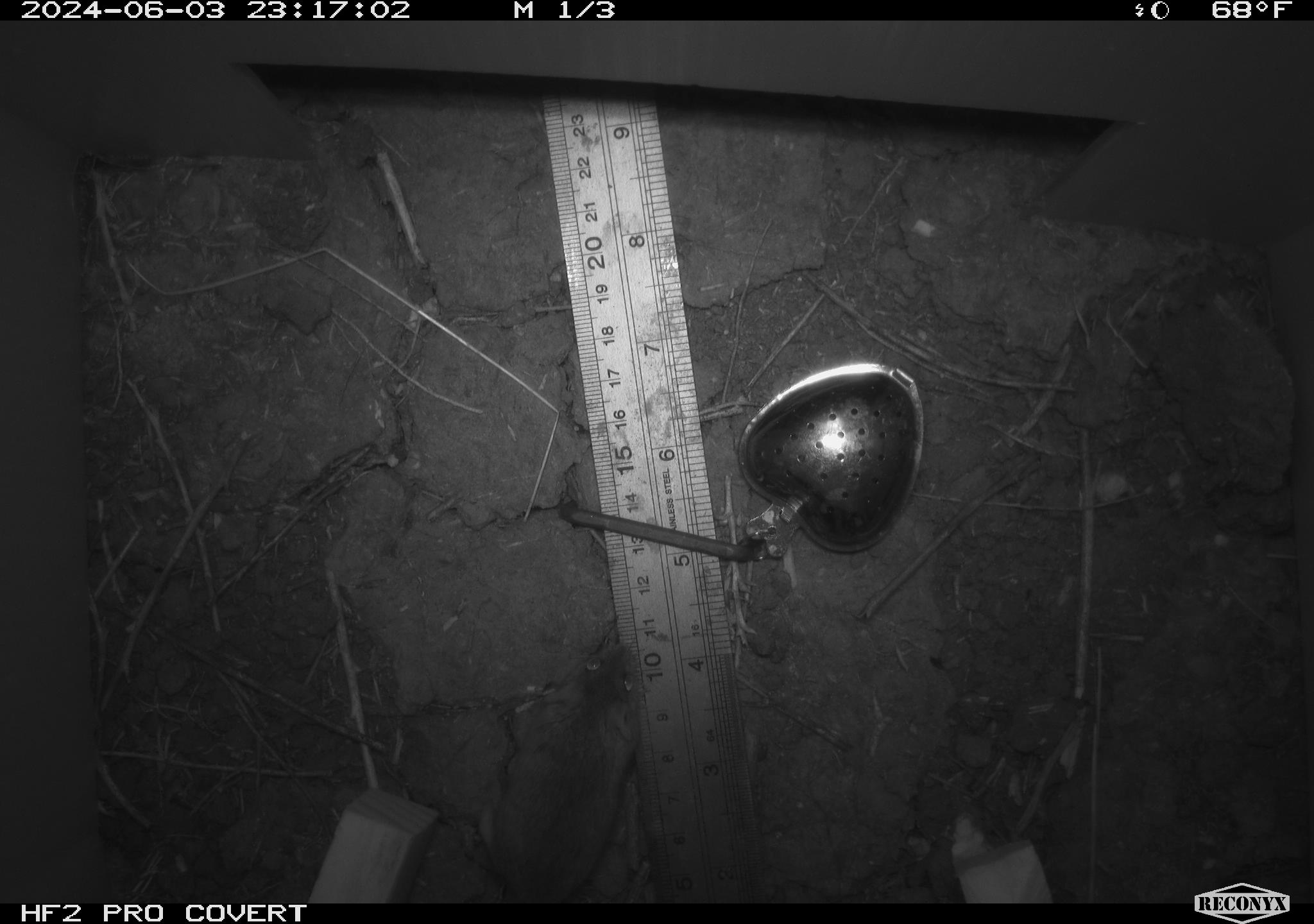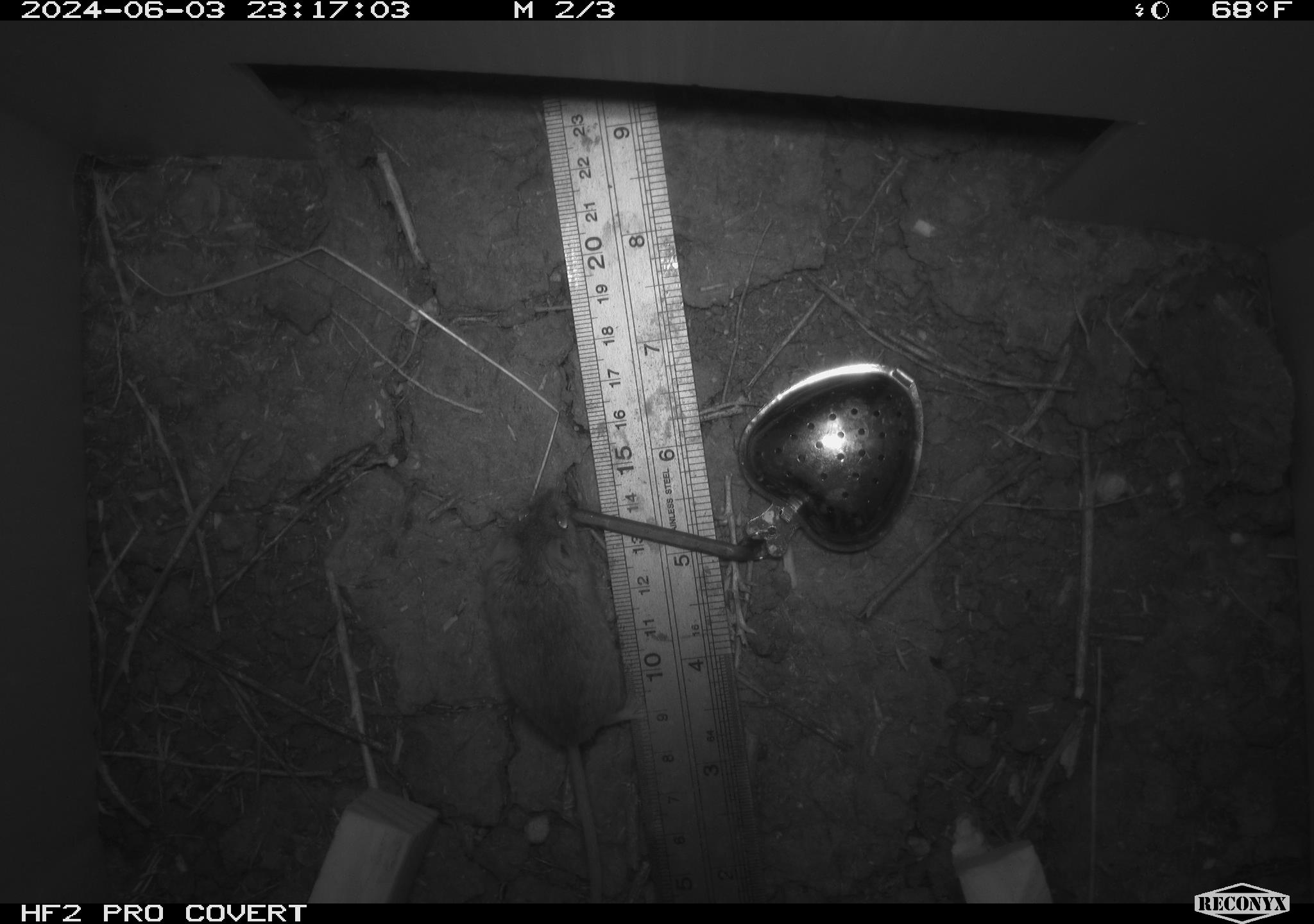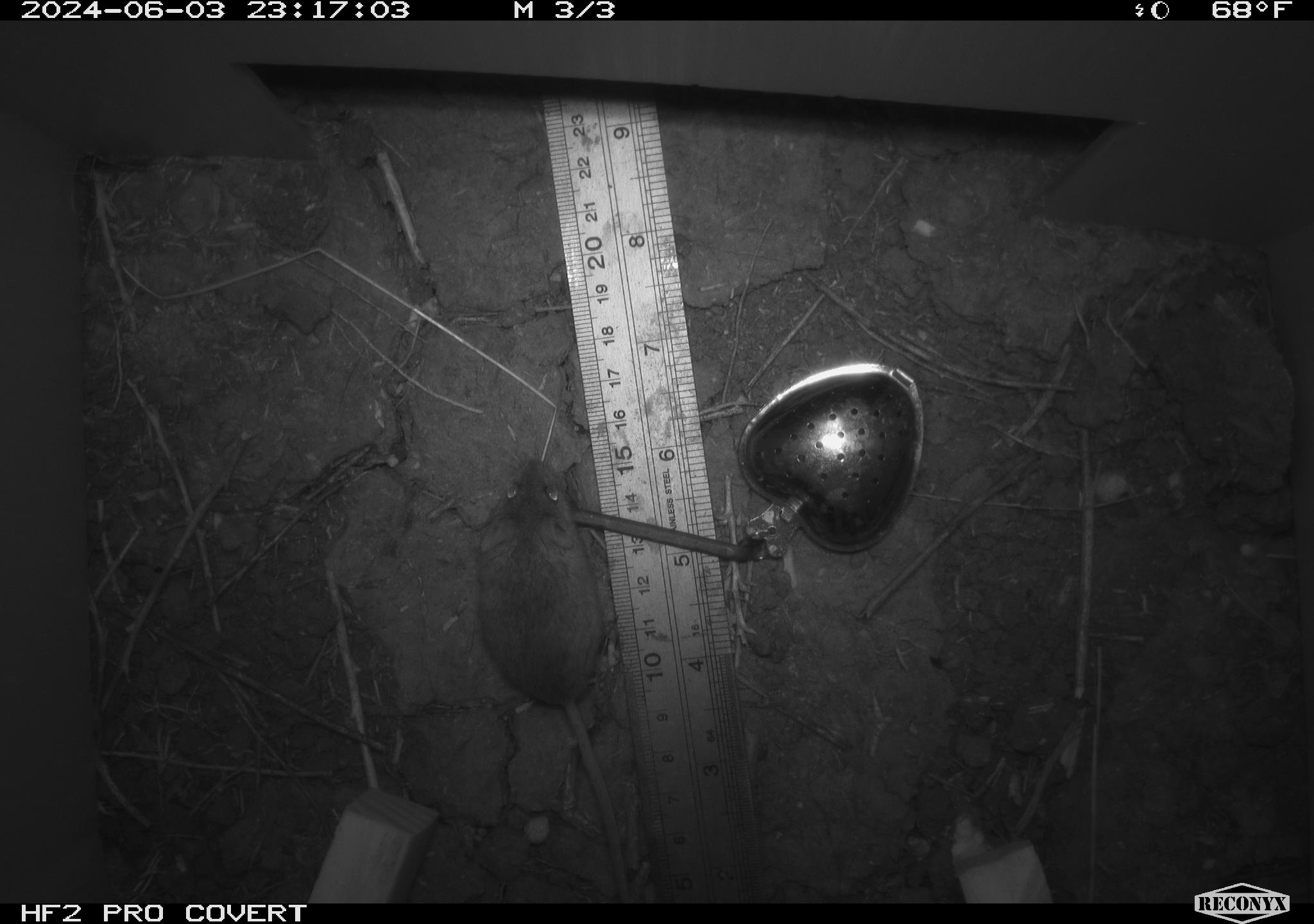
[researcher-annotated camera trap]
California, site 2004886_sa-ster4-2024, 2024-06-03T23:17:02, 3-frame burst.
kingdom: Animalia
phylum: Chordata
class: Mammalia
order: Rodentia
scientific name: Rodentia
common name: mouse species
Mouse species (Rodentia).